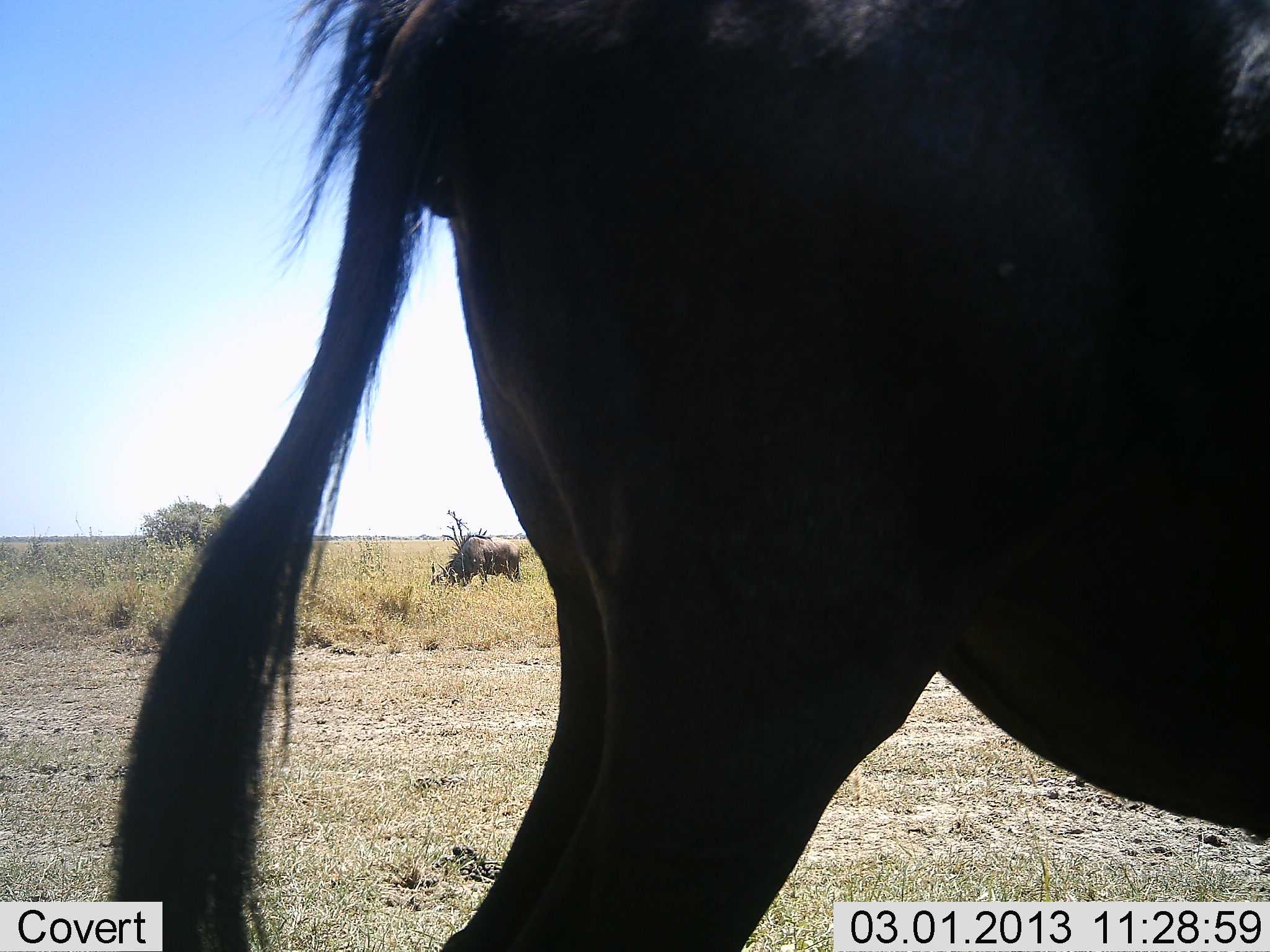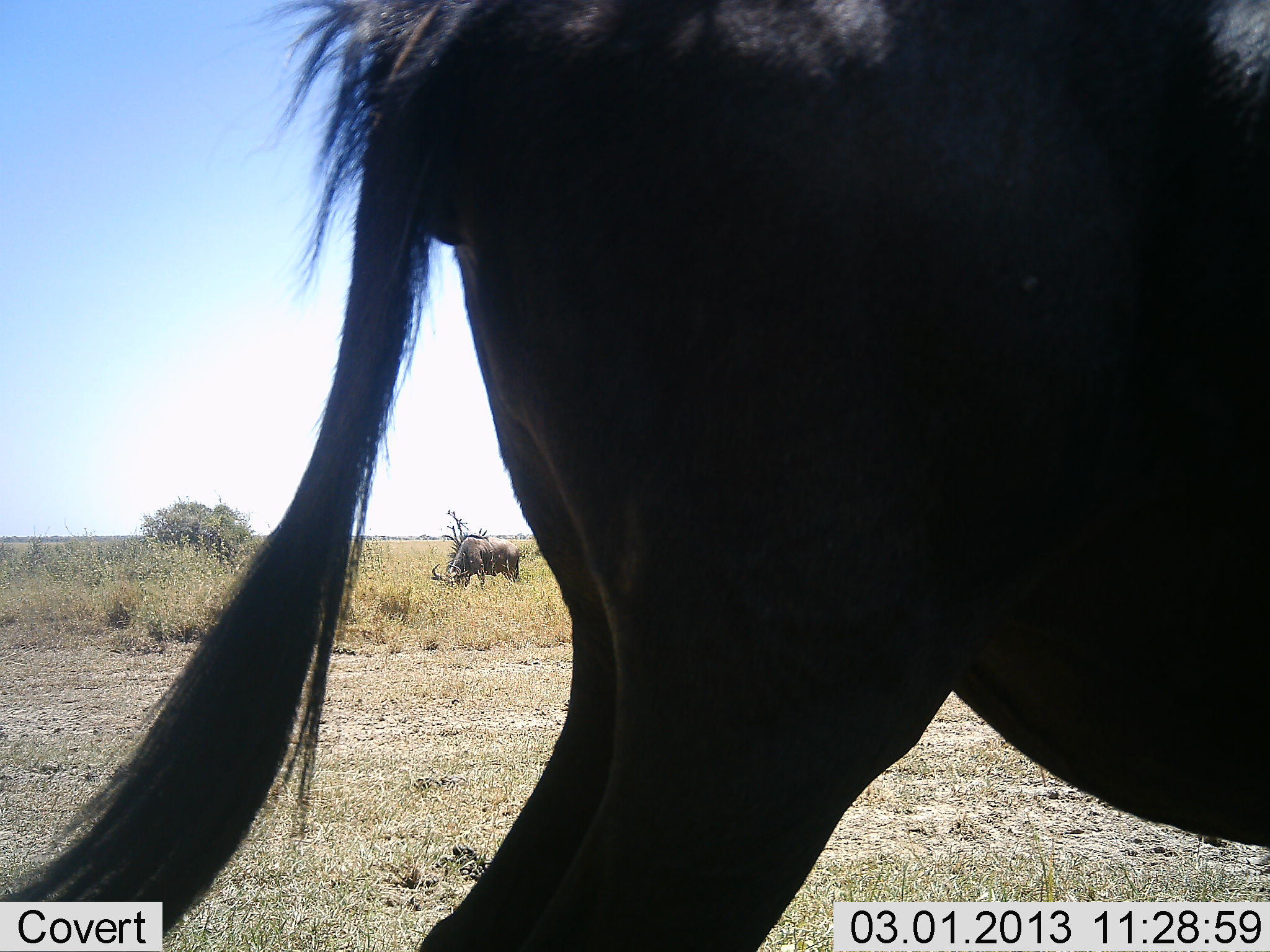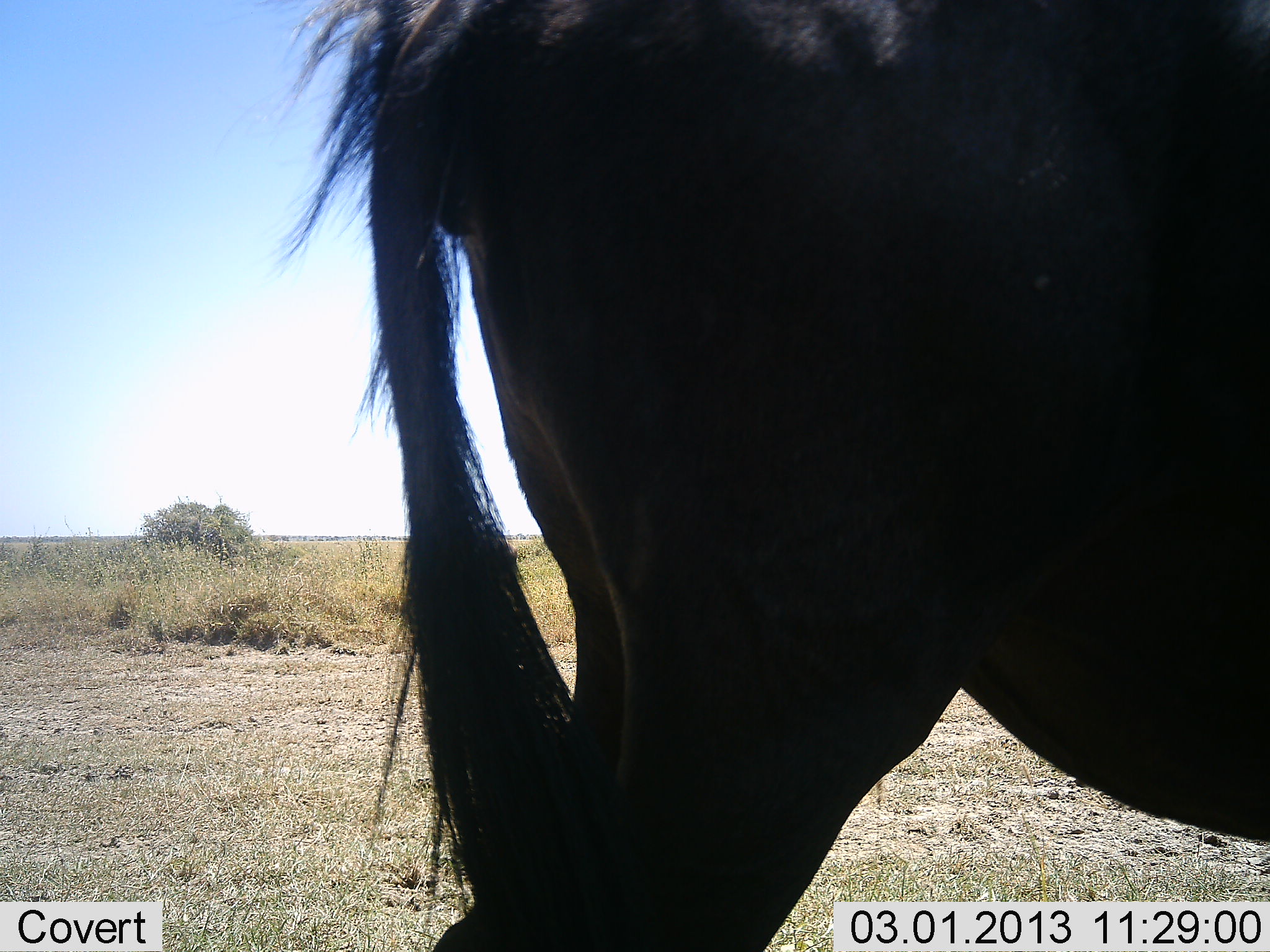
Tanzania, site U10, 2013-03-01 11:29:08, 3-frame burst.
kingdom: Animalia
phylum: Chordata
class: Mammalia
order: Artiodactyla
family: Bovidae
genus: Connochaetes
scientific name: Connochaetes taurinus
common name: blue wildebeest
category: wildebeest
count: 2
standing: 72%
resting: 0%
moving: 0%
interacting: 0%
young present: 0%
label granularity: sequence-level